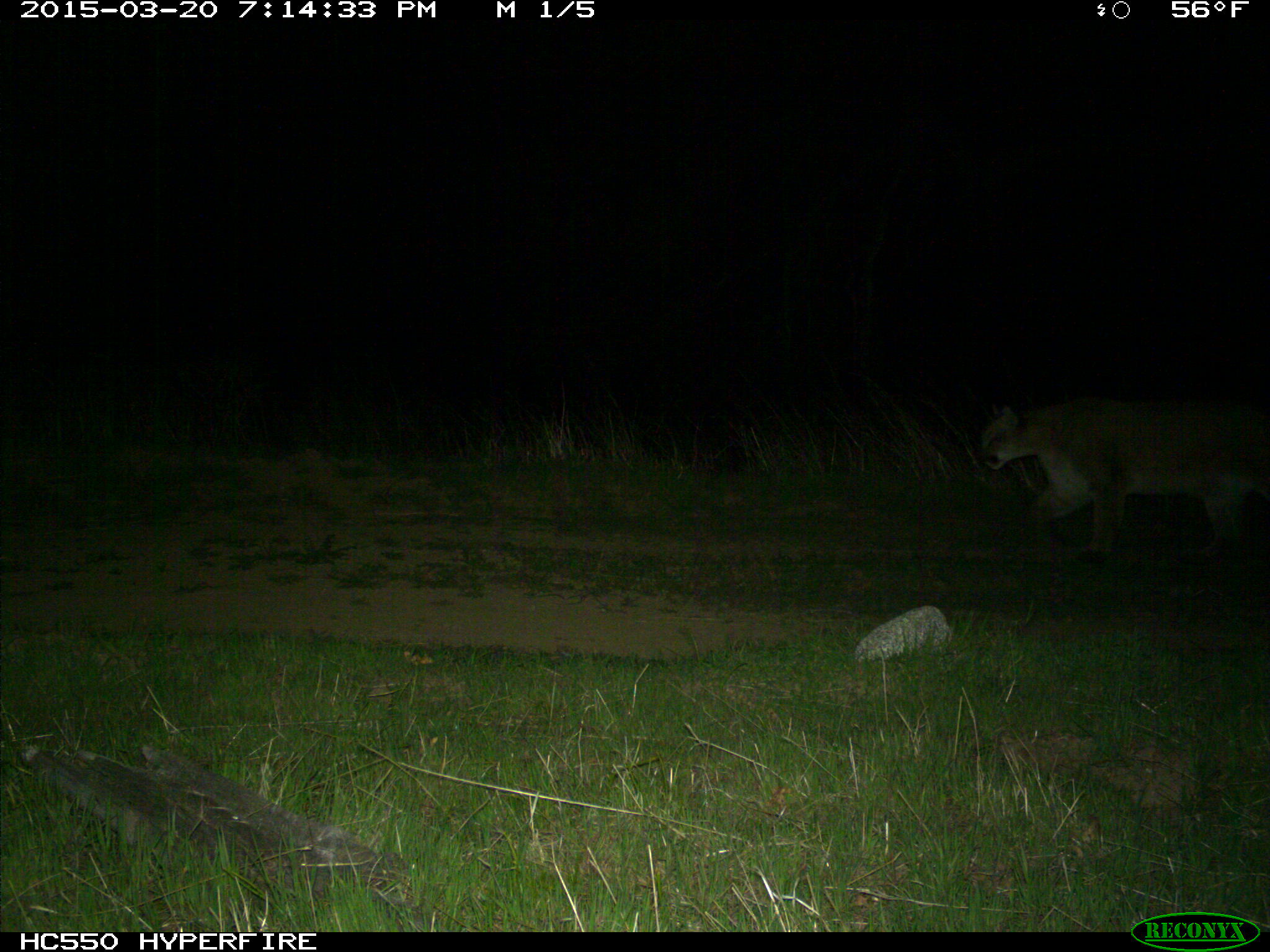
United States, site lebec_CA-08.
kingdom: Animalia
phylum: Chordata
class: Mammalia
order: Carnivora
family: Felidae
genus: Puma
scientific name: Puma concolor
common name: mountain lion